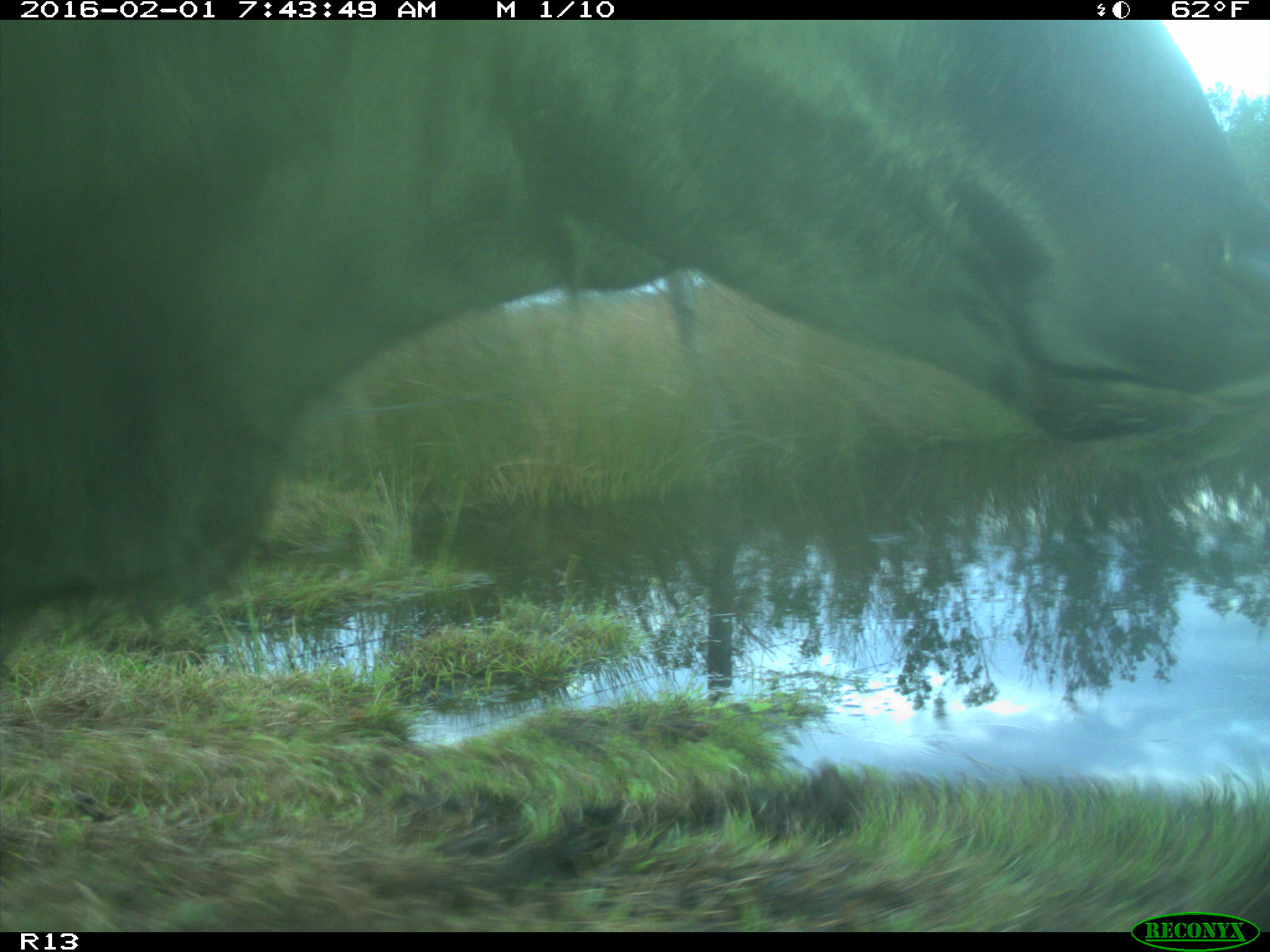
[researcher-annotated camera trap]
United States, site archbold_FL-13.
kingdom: Animalia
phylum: Chordata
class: Mammalia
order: Artiodactyla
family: Bovidae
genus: Bos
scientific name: Bos taurus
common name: domestic cow